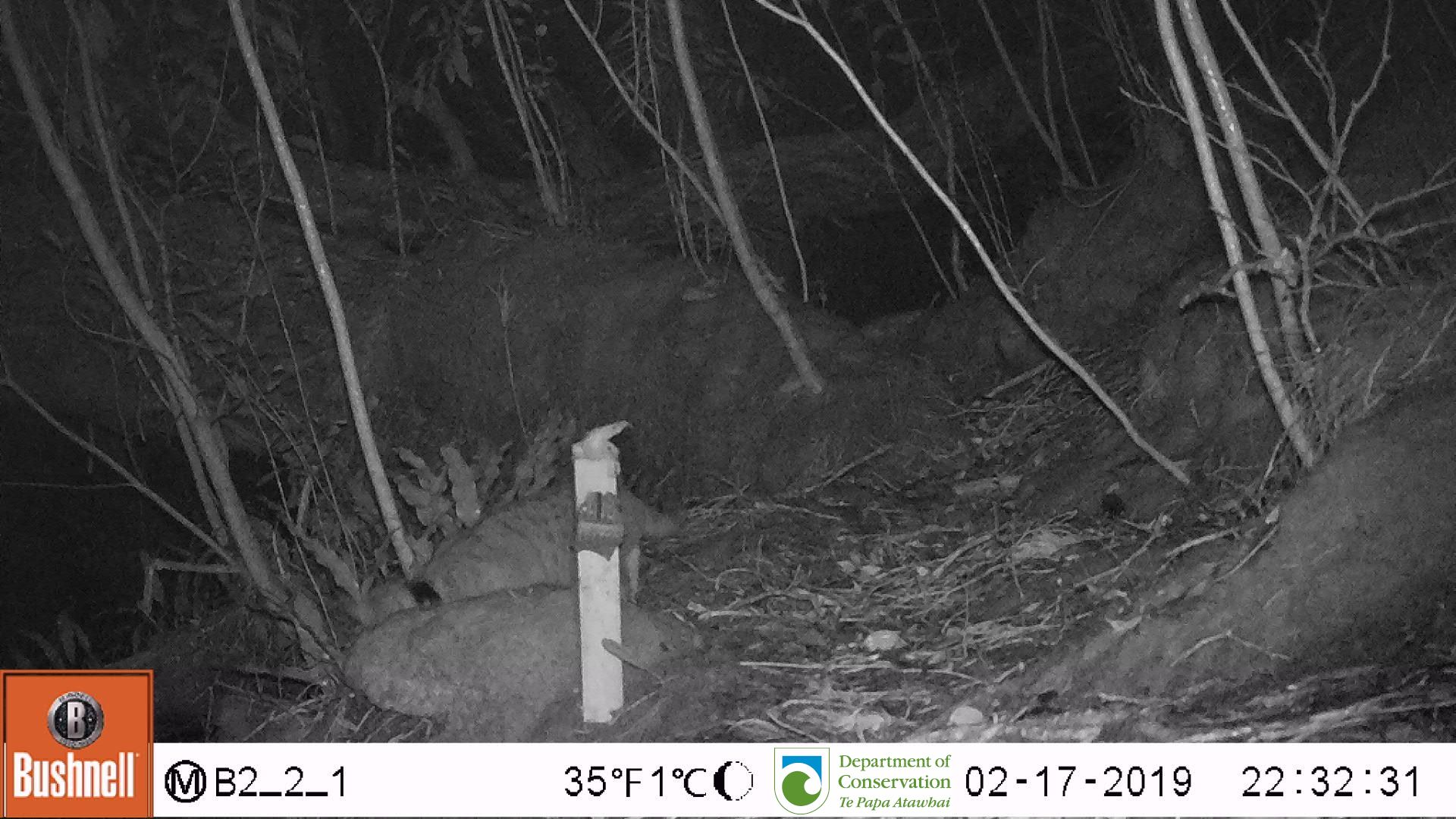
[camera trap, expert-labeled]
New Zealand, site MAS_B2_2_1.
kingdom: Animalia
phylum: Chordata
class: Mammalia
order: Carnivora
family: Felidae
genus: Felis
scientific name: Felis catus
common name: domestic cat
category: cat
Cat (domestic cat) (Felis catus).